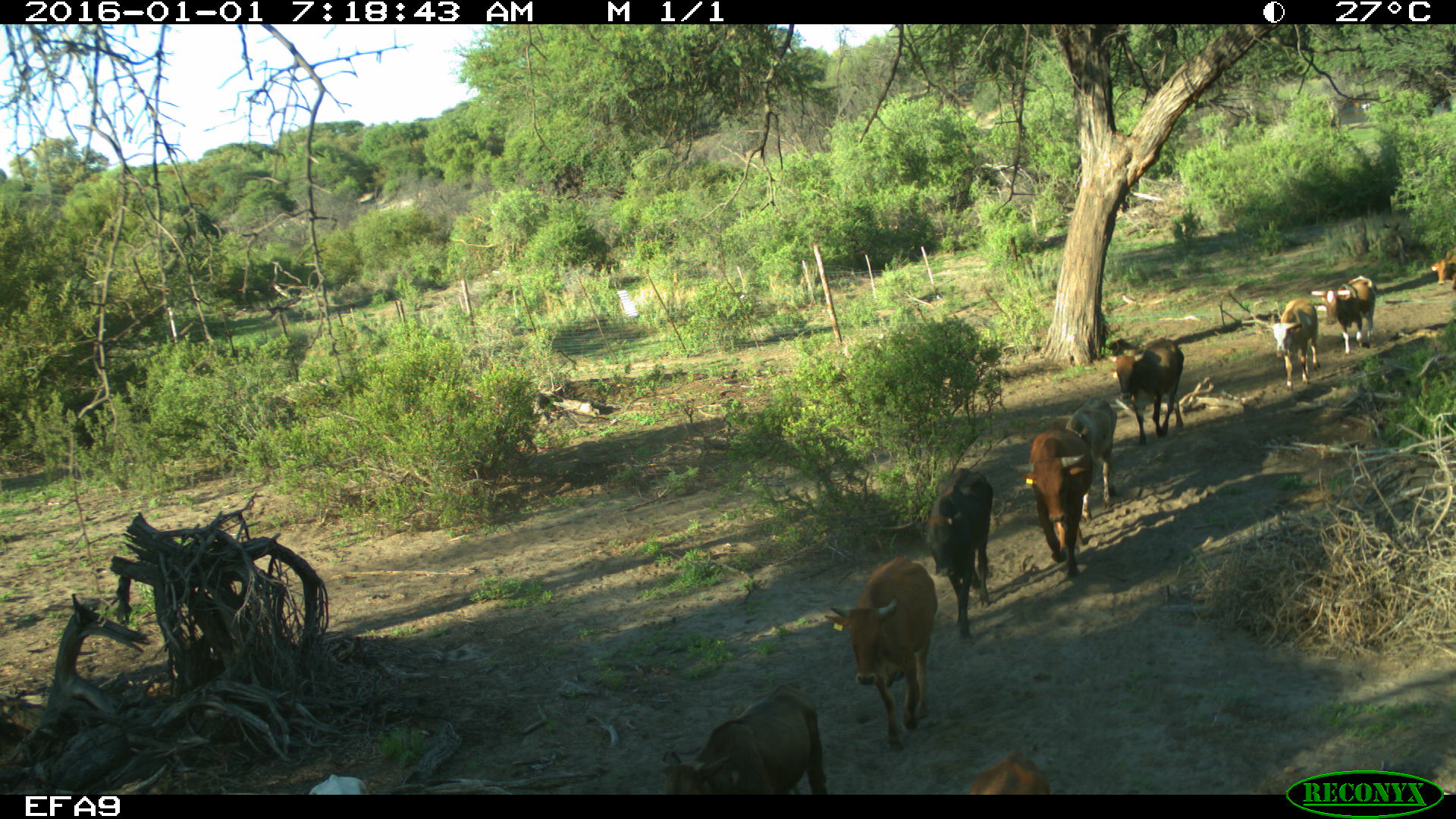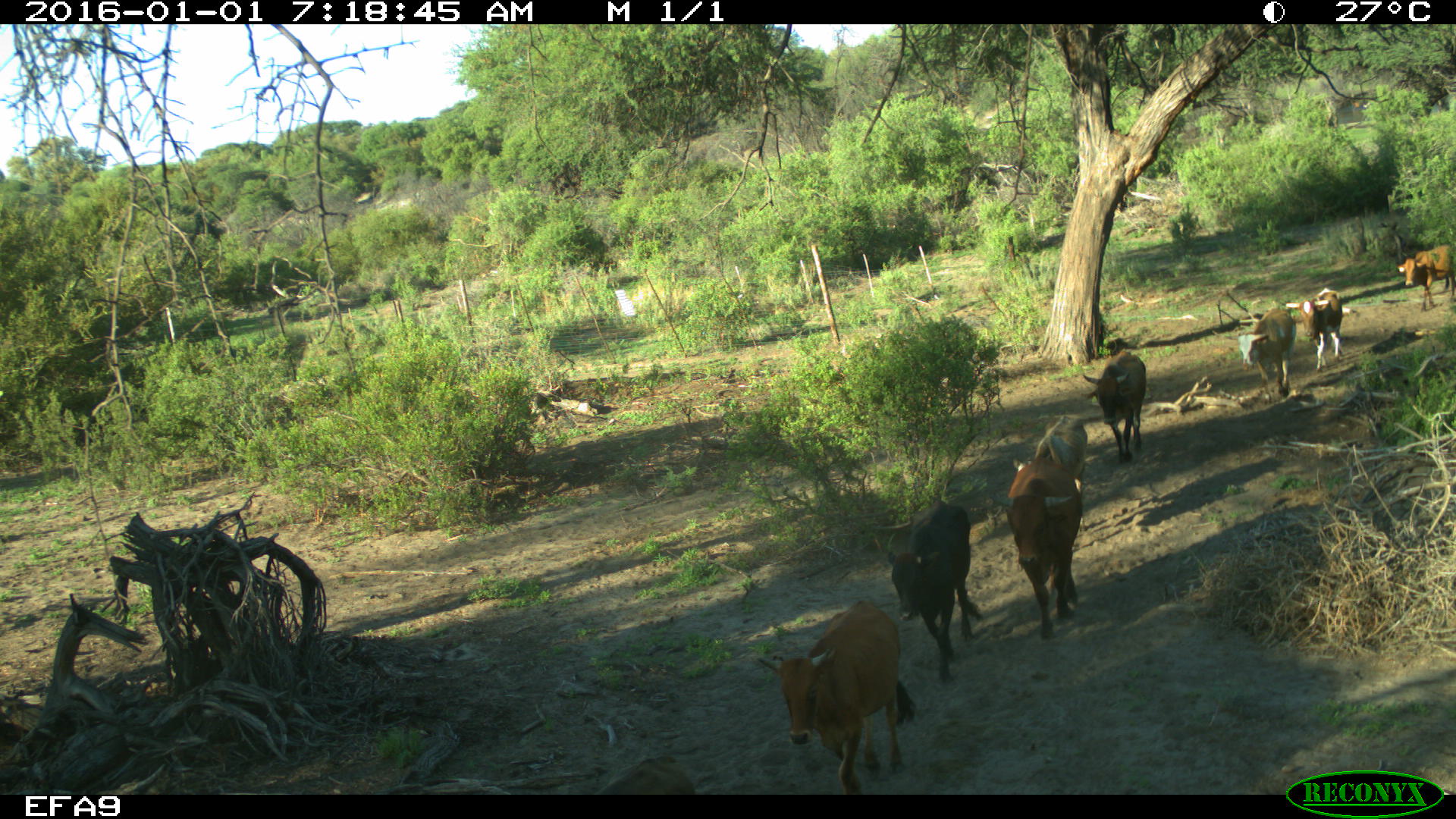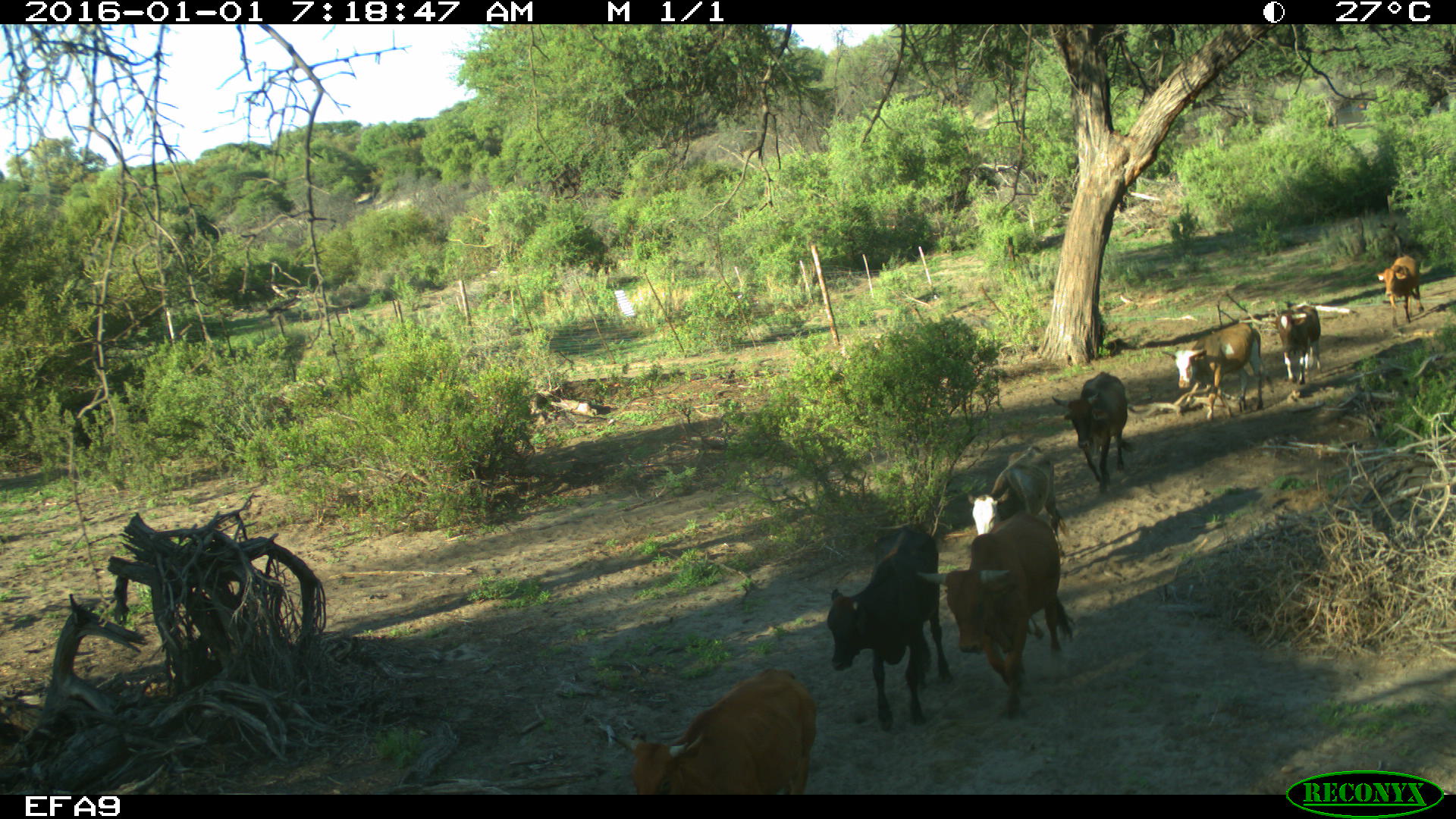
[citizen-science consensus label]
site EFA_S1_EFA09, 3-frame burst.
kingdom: Animalia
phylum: Chordata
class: Mammalia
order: Artiodactyla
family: Bovidae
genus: Bos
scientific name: Bos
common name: cattle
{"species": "cattle (Bos)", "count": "11-50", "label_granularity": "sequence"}